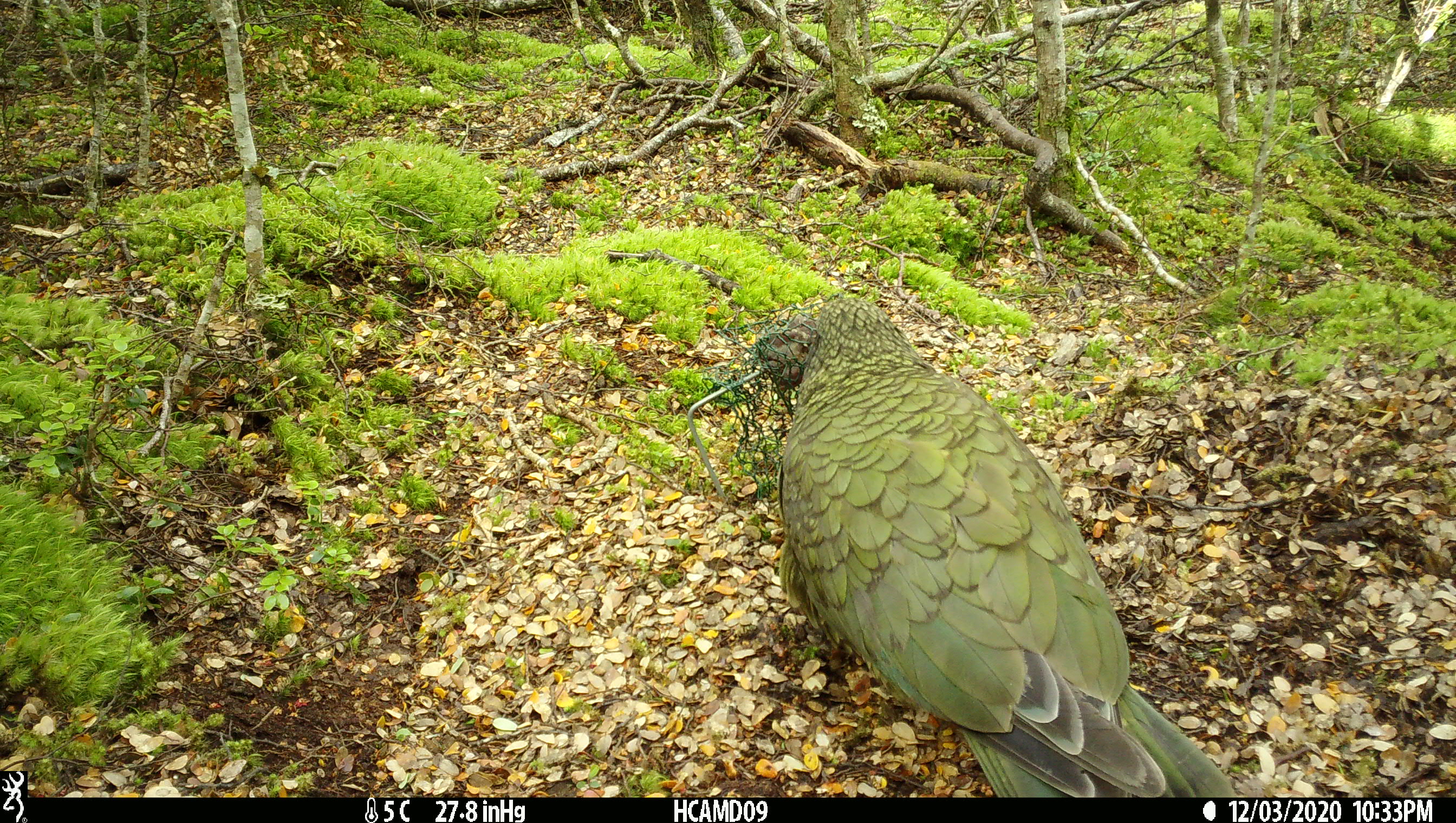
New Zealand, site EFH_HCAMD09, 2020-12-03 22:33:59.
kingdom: Animalia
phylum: Chordata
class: Aves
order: Psittaciformes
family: Strigopidae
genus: Nestor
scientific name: Nestor notabilis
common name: kea